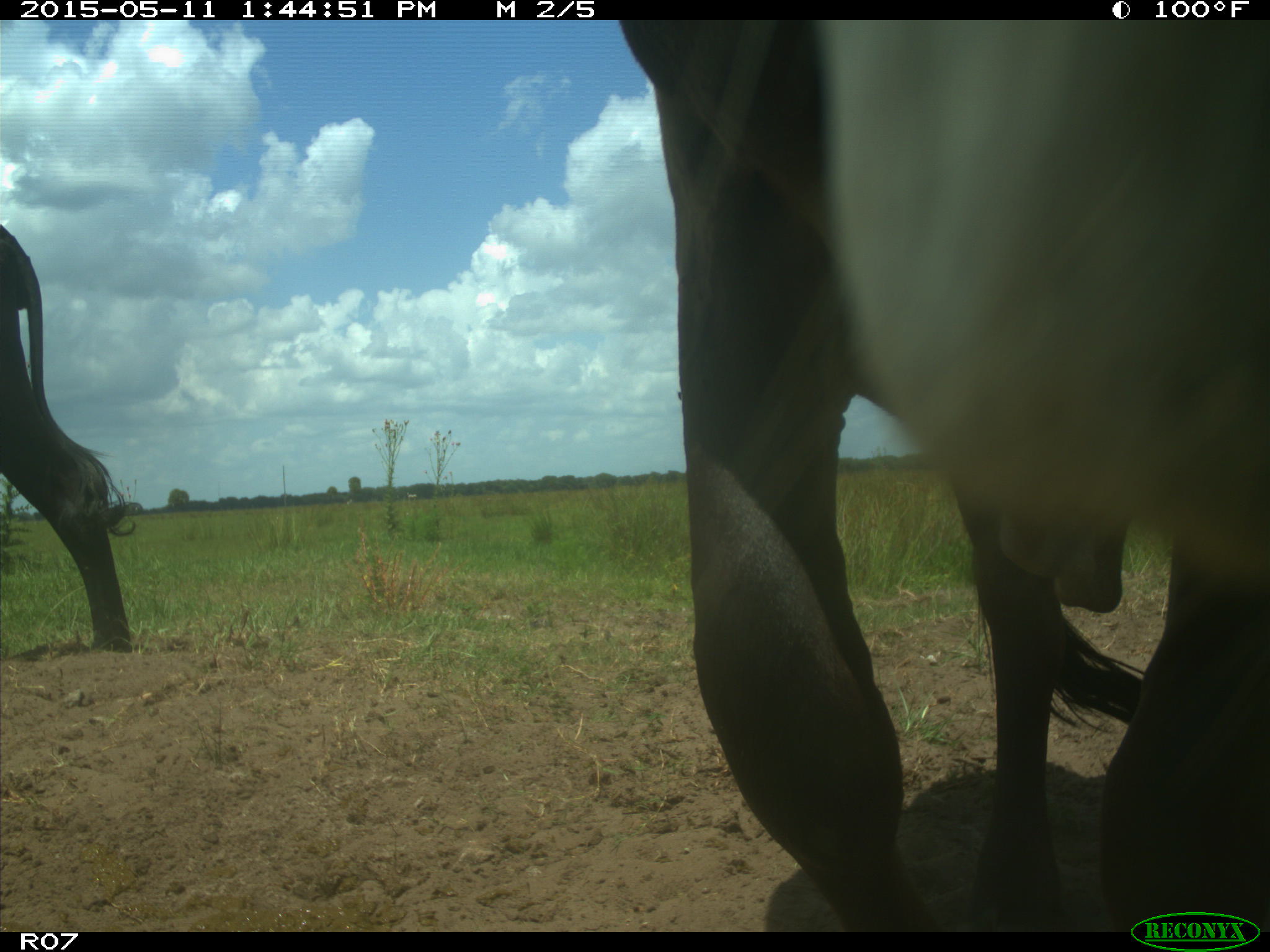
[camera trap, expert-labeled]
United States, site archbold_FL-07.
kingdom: Animalia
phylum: Chordata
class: Mammalia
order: Artiodactyla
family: Bovidae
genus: Bos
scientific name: Bos taurus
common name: domestic cow